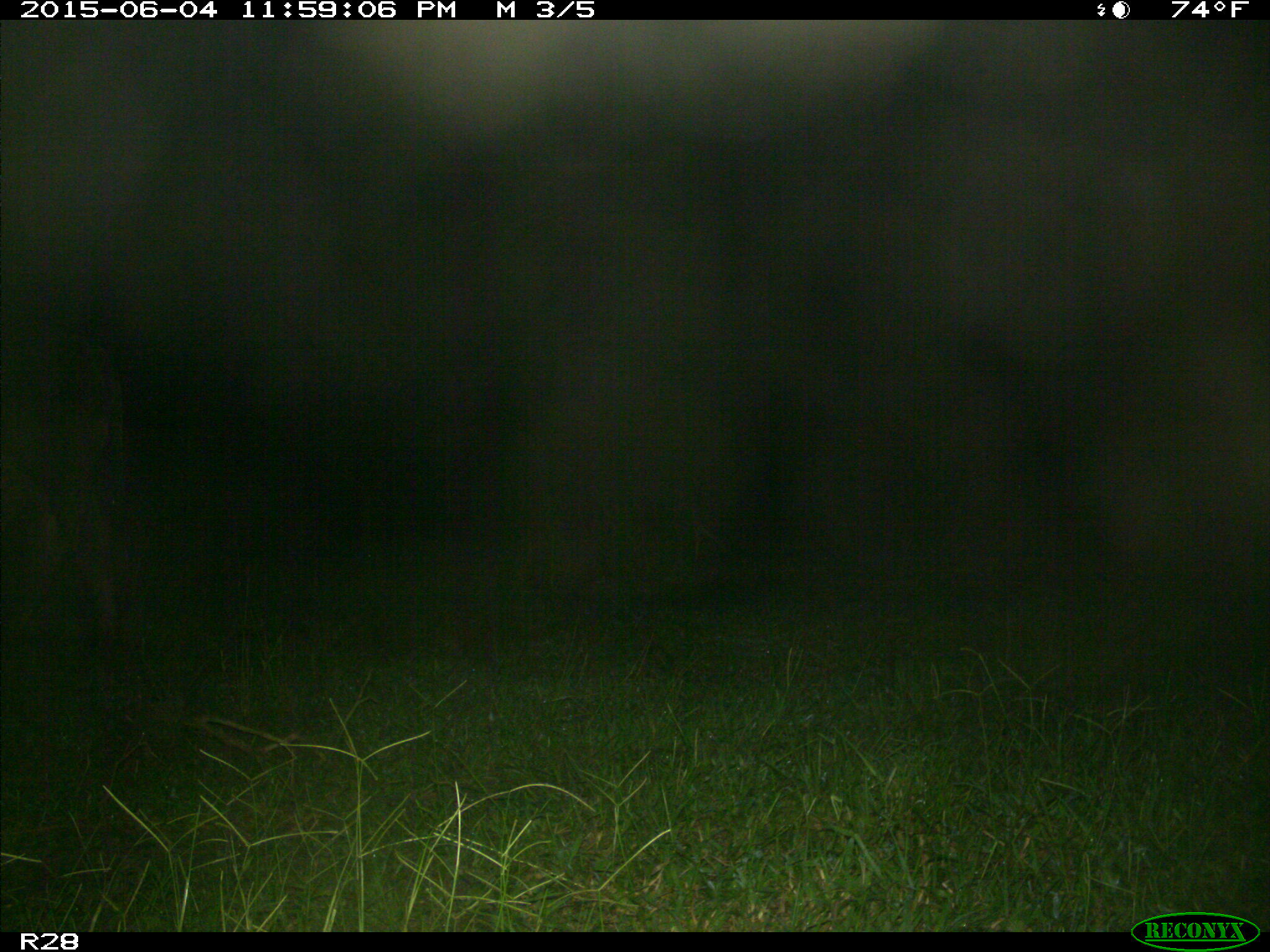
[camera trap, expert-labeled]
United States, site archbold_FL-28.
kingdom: Animalia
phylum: Chordata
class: Mammalia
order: Artiodactyla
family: Bovidae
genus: Bos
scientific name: Bos taurus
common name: domestic cow